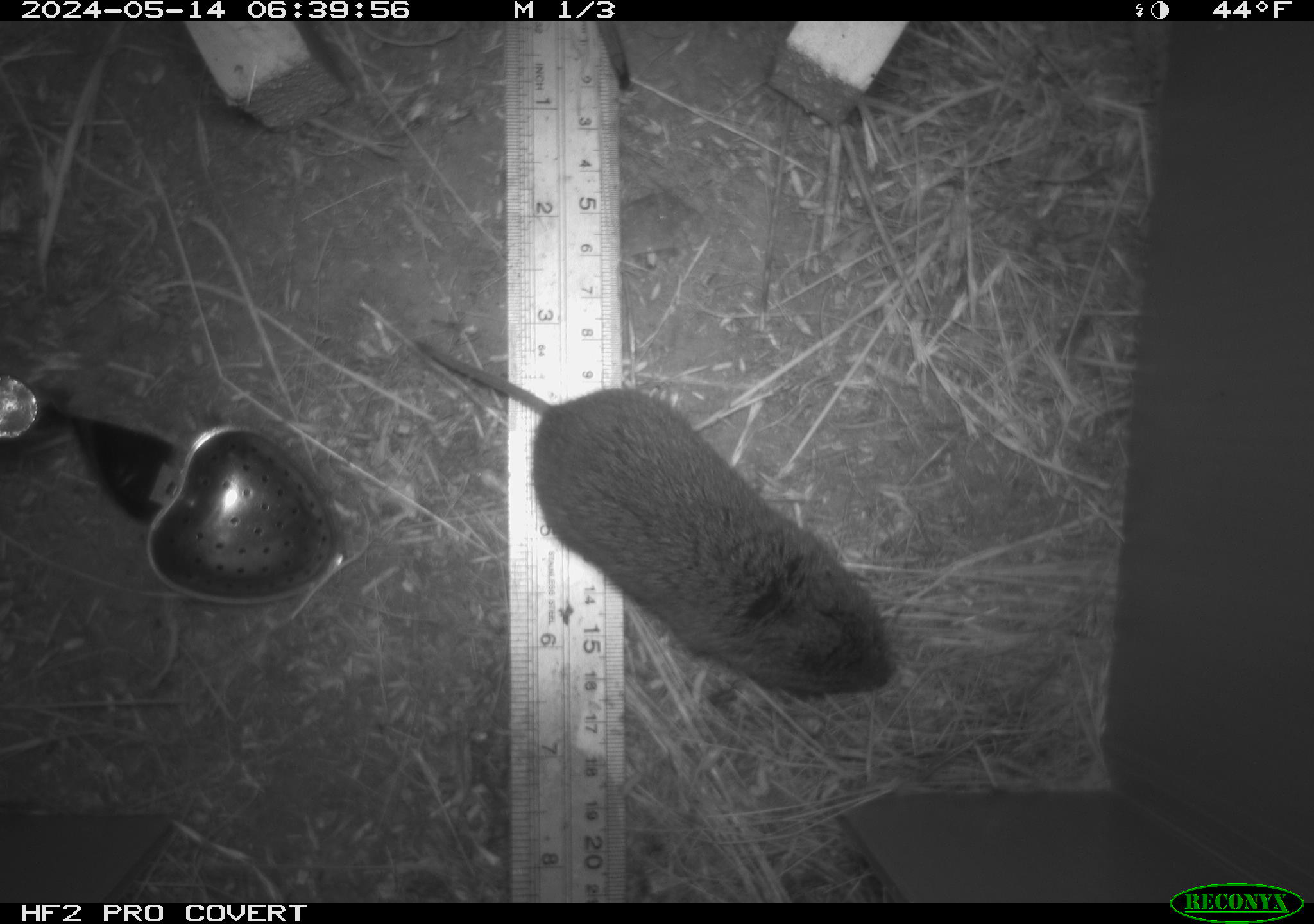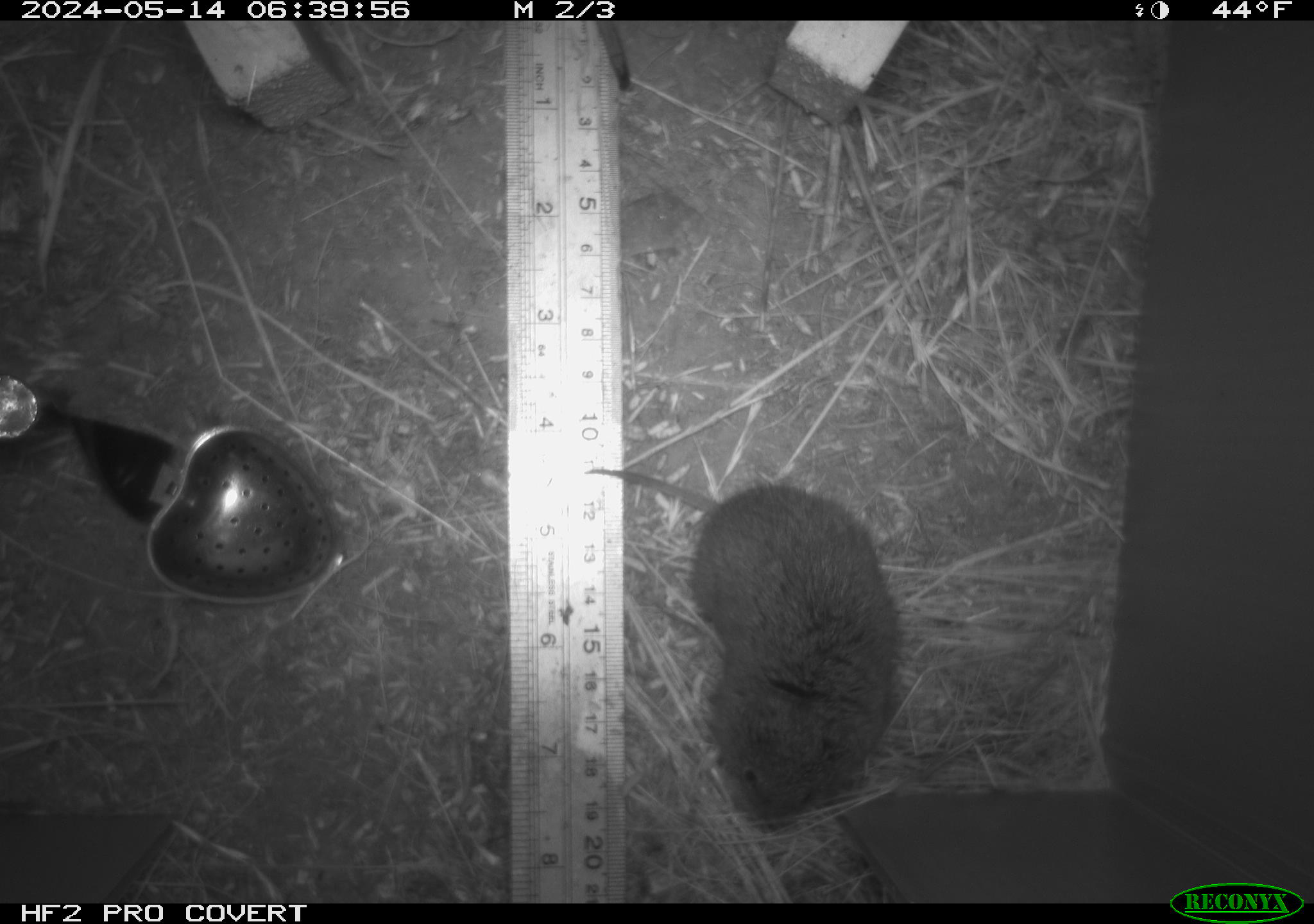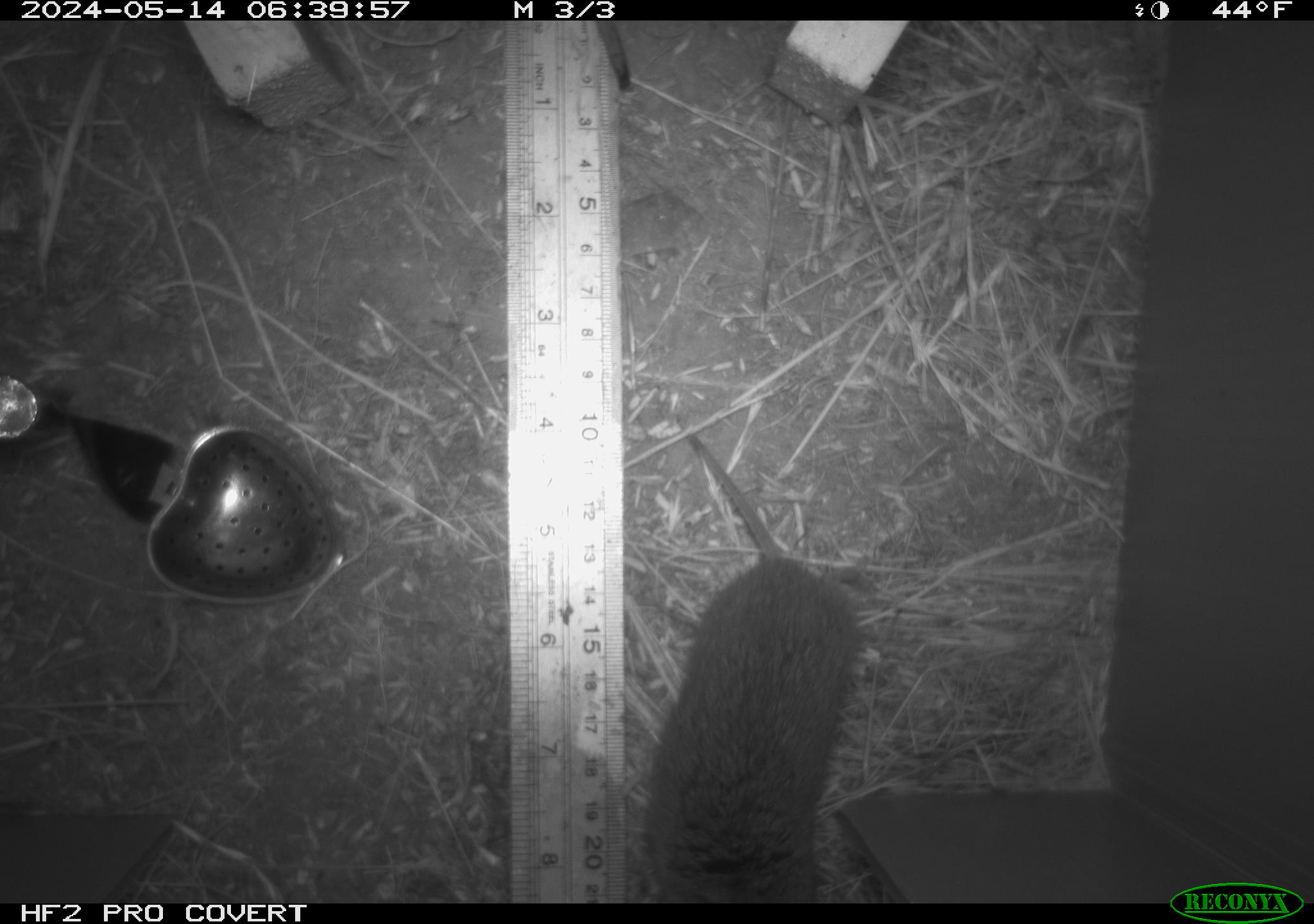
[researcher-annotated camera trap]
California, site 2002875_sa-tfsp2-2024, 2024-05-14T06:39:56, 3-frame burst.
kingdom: Animalia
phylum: Chordata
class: Mammalia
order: Rodentia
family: Cricetidae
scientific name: Arvicolinae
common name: voles, lemmings, and muskrats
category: arvicolinae subfamily